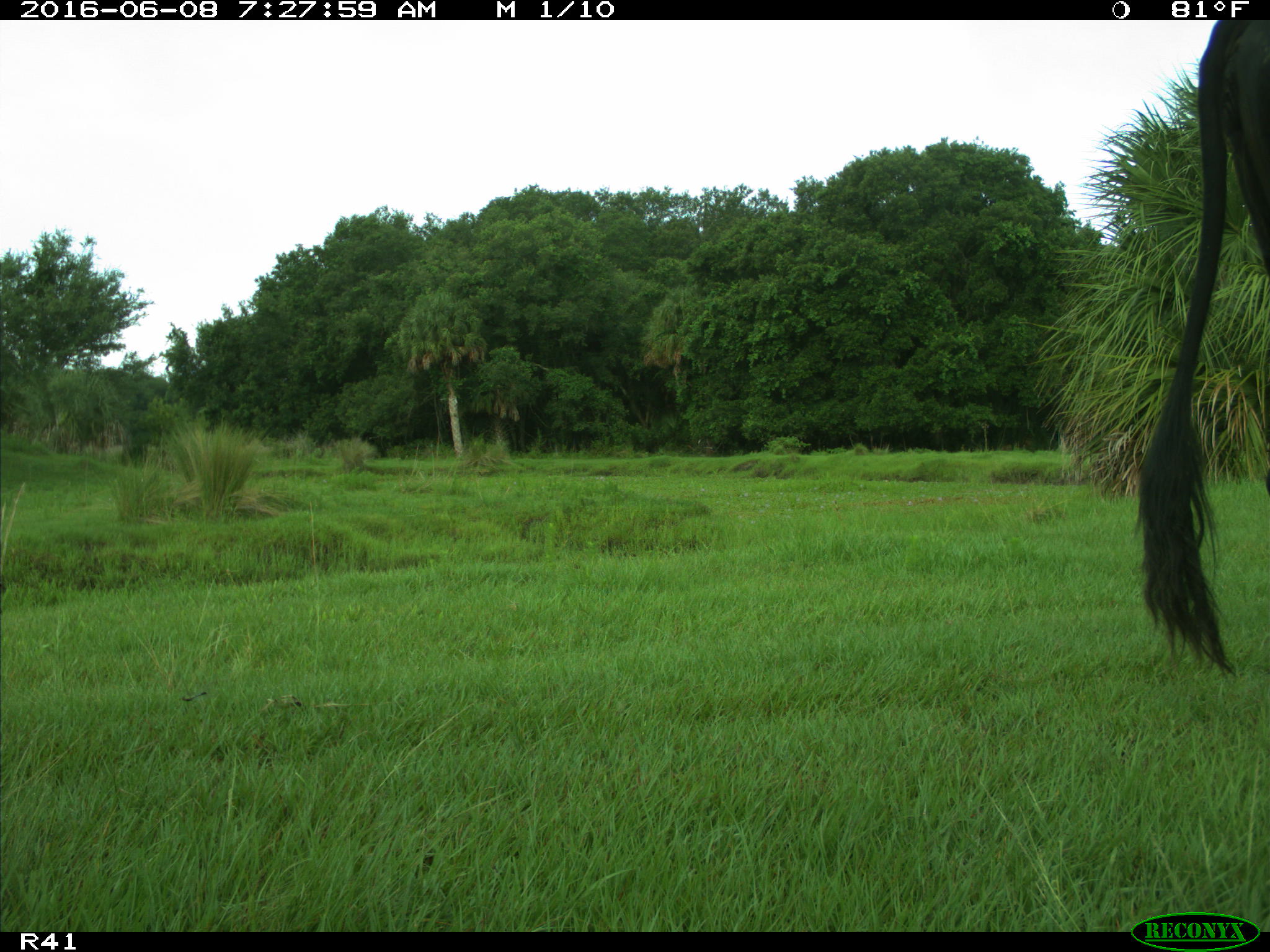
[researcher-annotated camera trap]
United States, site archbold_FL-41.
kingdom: Animalia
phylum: Chordata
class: Mammalia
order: Artiodactyla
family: Bovidae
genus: Bos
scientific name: Bos taurus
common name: domestic cow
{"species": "Bos taurus (domestic cow)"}